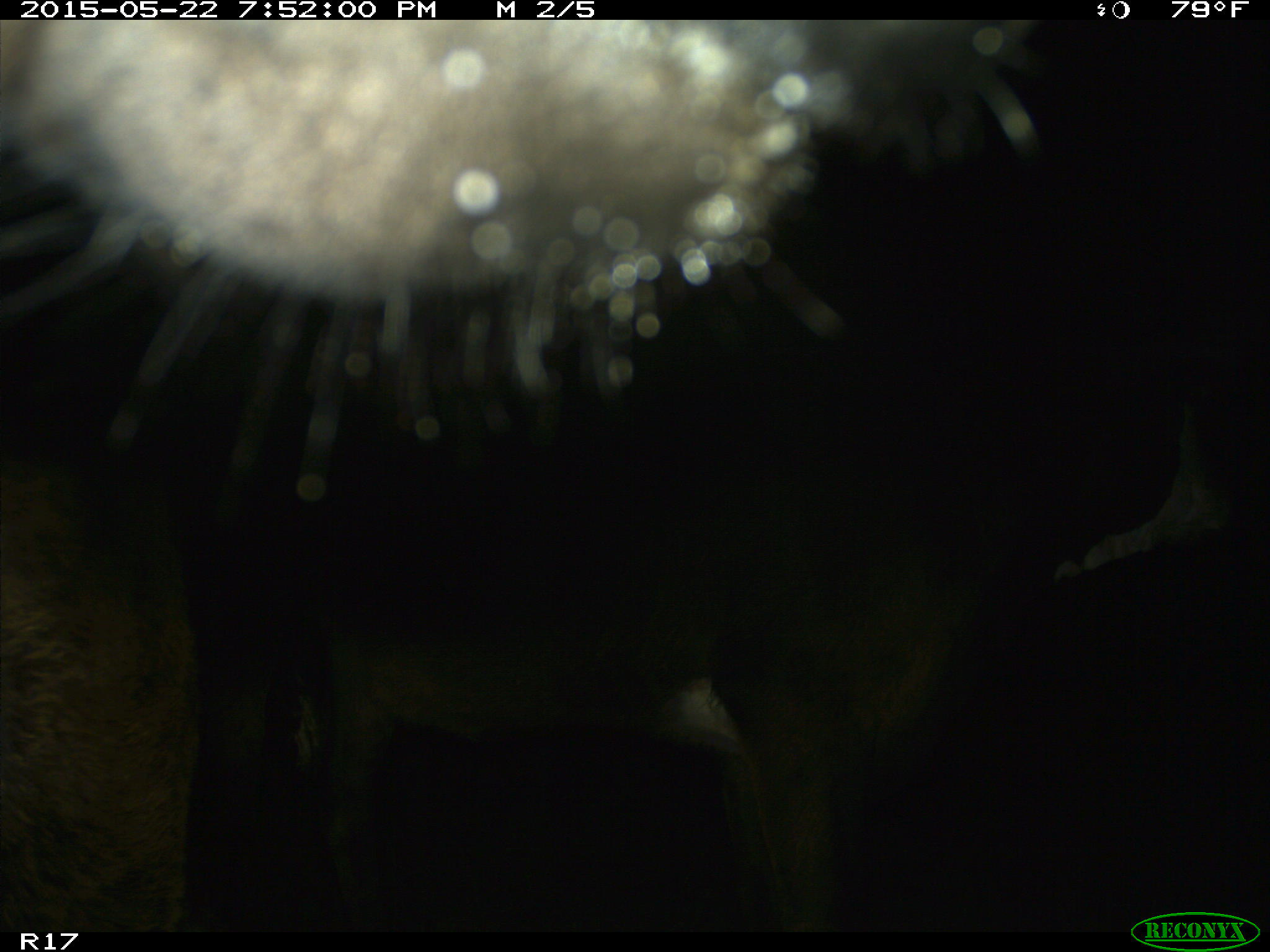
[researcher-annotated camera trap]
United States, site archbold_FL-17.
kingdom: Animalia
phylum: Chordata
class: Mammalia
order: Artiodactyla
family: Bovidae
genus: Bos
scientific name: Bos taurus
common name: domestic cow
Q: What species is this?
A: Bos taurus (domestic cow).